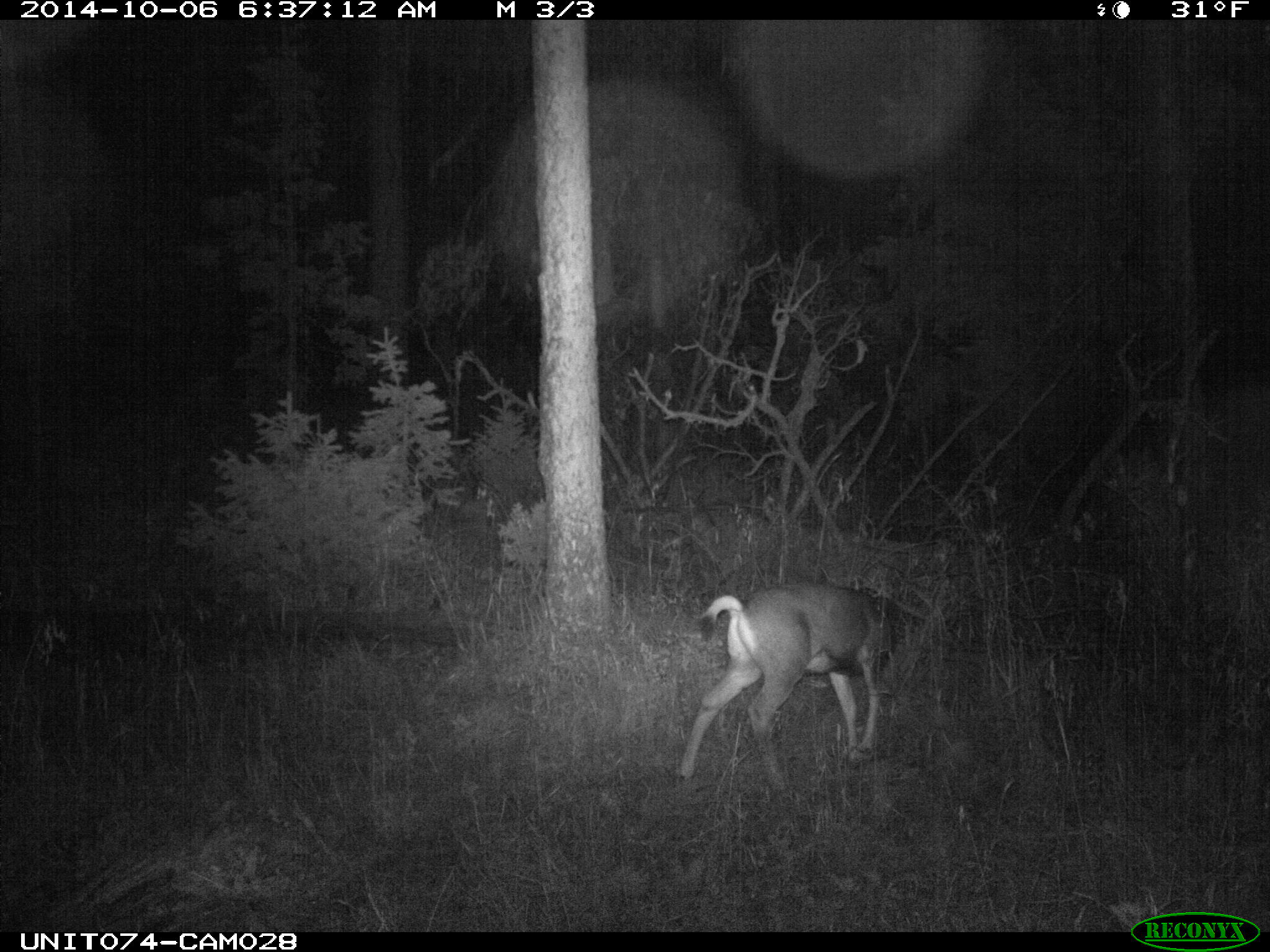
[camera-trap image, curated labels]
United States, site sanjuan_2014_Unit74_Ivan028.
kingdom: Animalia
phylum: Chordata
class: Mammalia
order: Artiodactyla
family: Cervidae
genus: Odocoileus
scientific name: Odocoileus hemionus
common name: mule deer